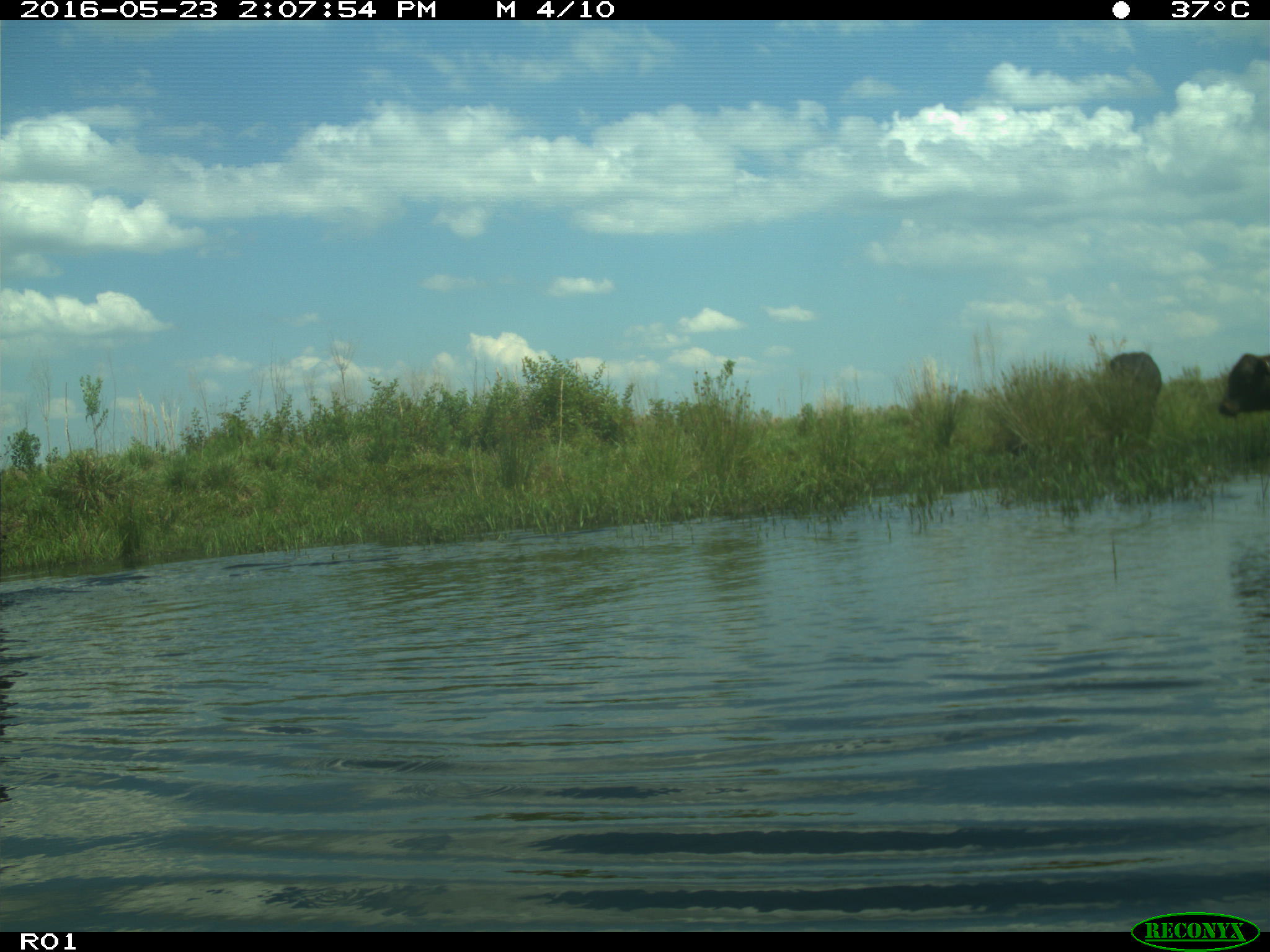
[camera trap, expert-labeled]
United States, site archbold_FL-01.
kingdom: Animalia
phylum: Chordata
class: Mammalia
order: Artiodactyla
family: Bovidae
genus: Bos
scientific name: Bos taurus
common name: domestic cow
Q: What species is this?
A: Bos taurus (domestic cow).